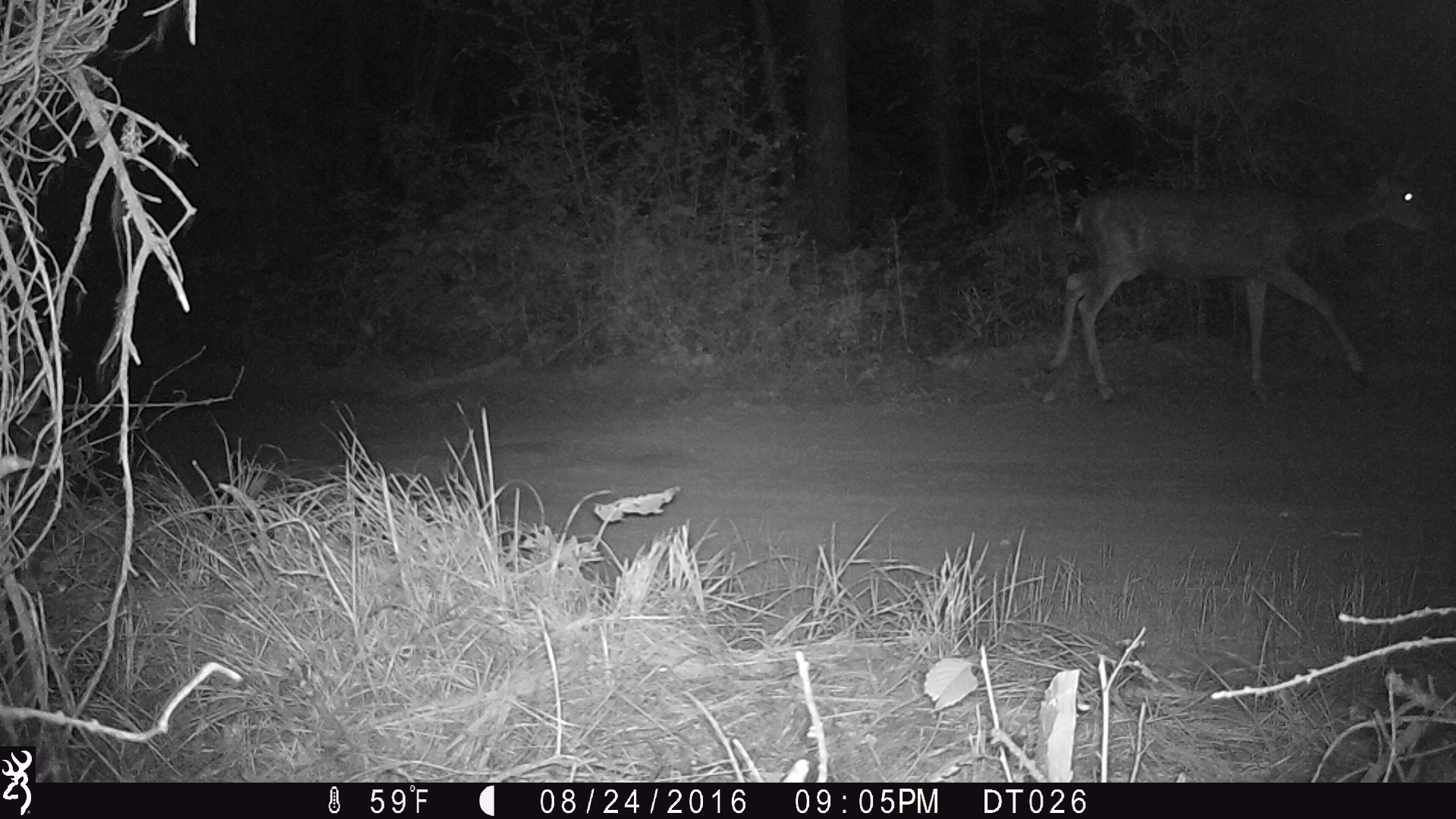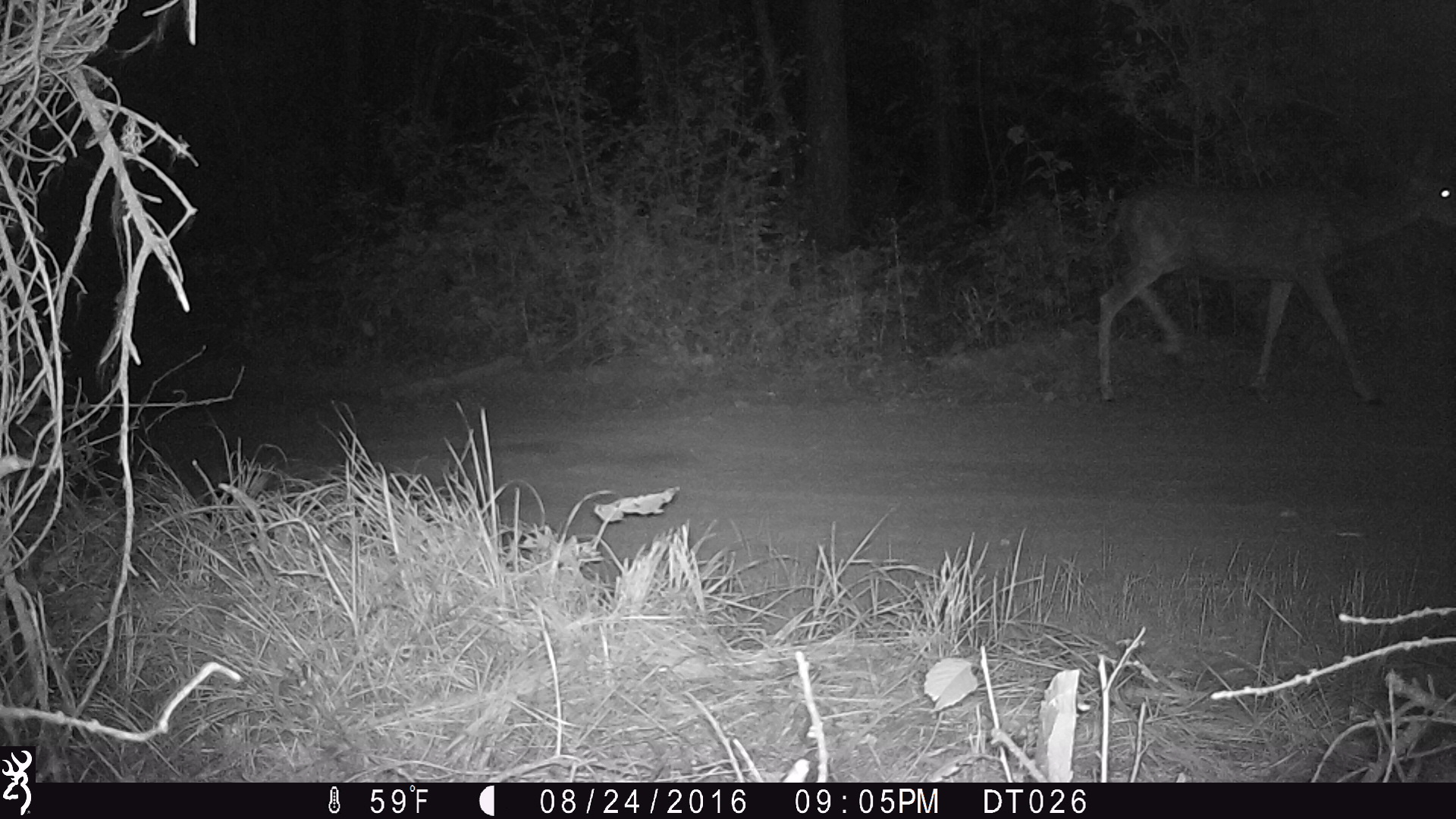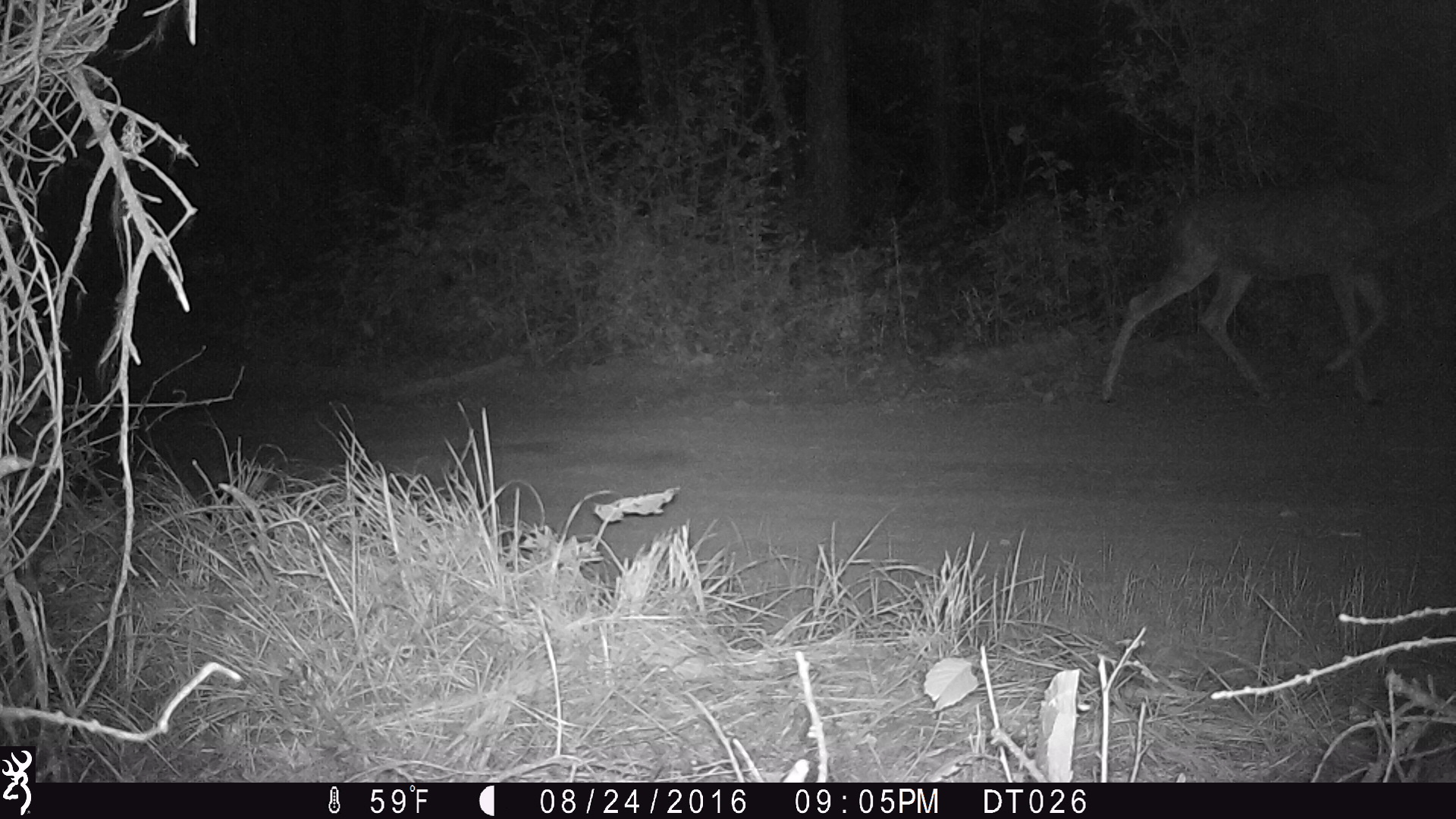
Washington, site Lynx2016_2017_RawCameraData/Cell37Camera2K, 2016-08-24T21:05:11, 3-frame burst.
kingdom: Animalia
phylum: Chordata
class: Mammalia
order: Artiodactyla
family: Cervidae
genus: Odocoileus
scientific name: Odocoileus hemionus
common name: mule deer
Odocoileus hemionus (mule deer). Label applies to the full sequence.